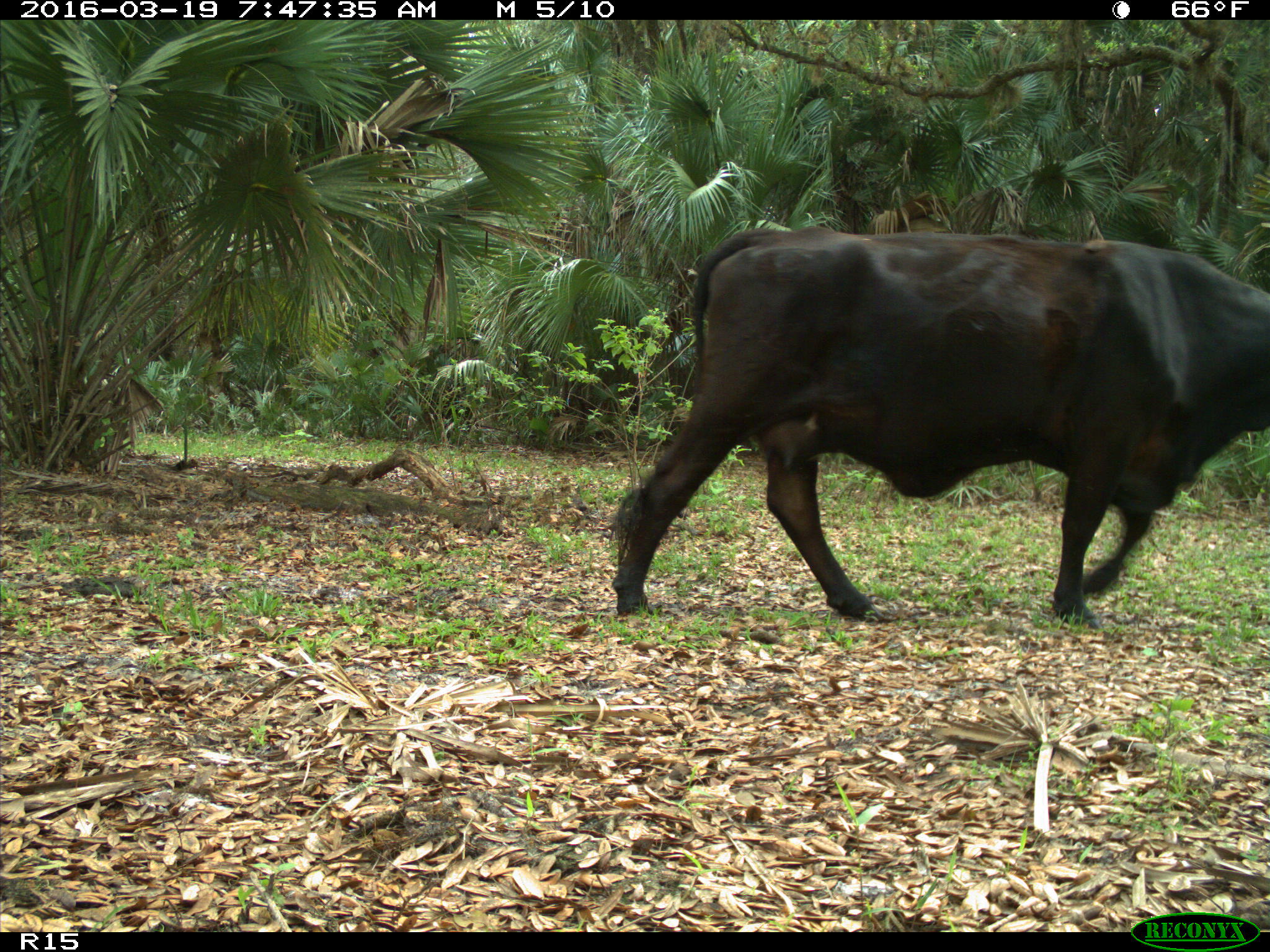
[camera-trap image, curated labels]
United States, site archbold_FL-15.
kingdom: Animalia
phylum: Chordata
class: Mammalia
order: Artiodactyla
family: Bovidae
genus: Bos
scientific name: Bos taurus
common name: domestic cow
Bos taurus (domestic cow).